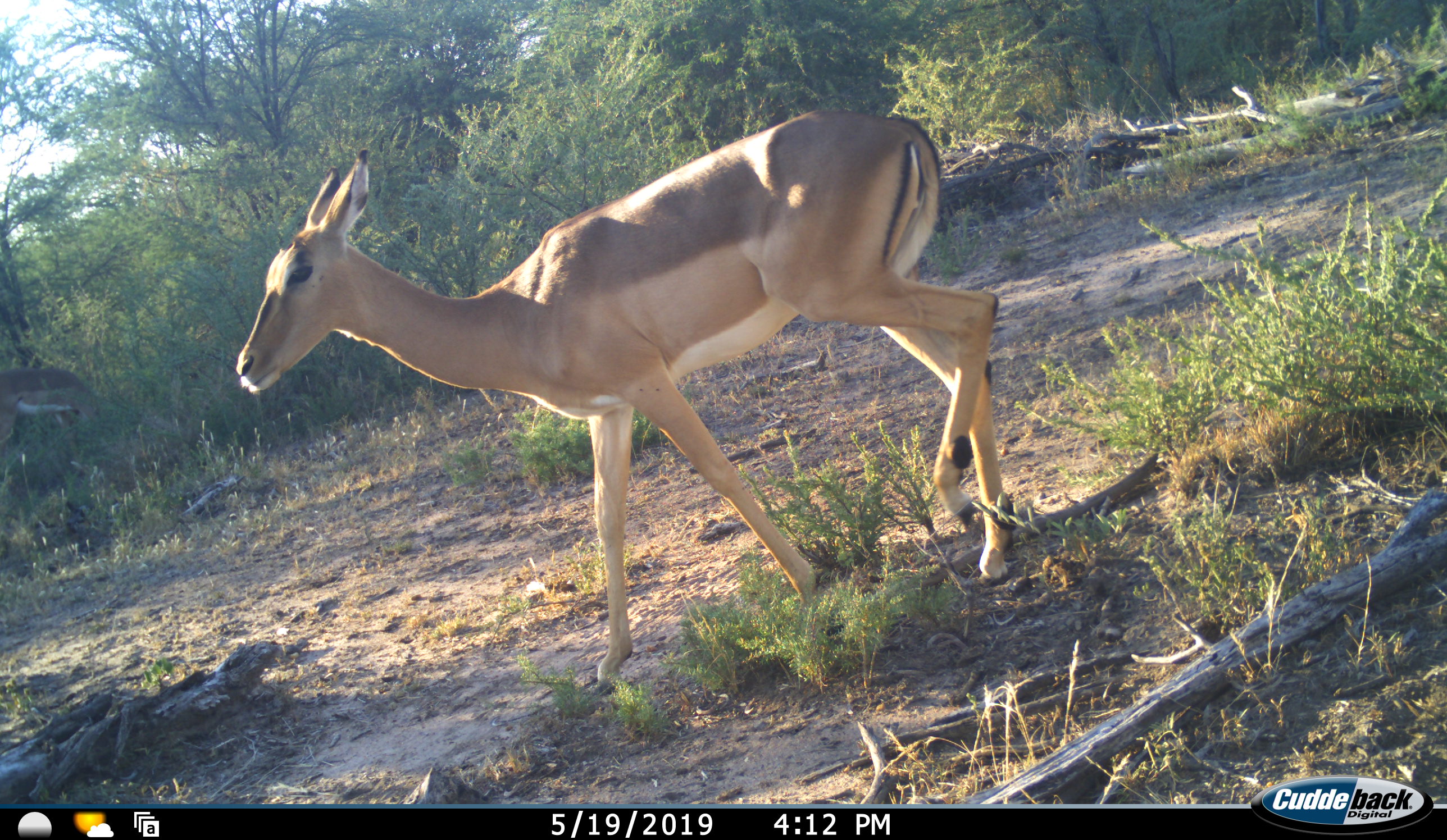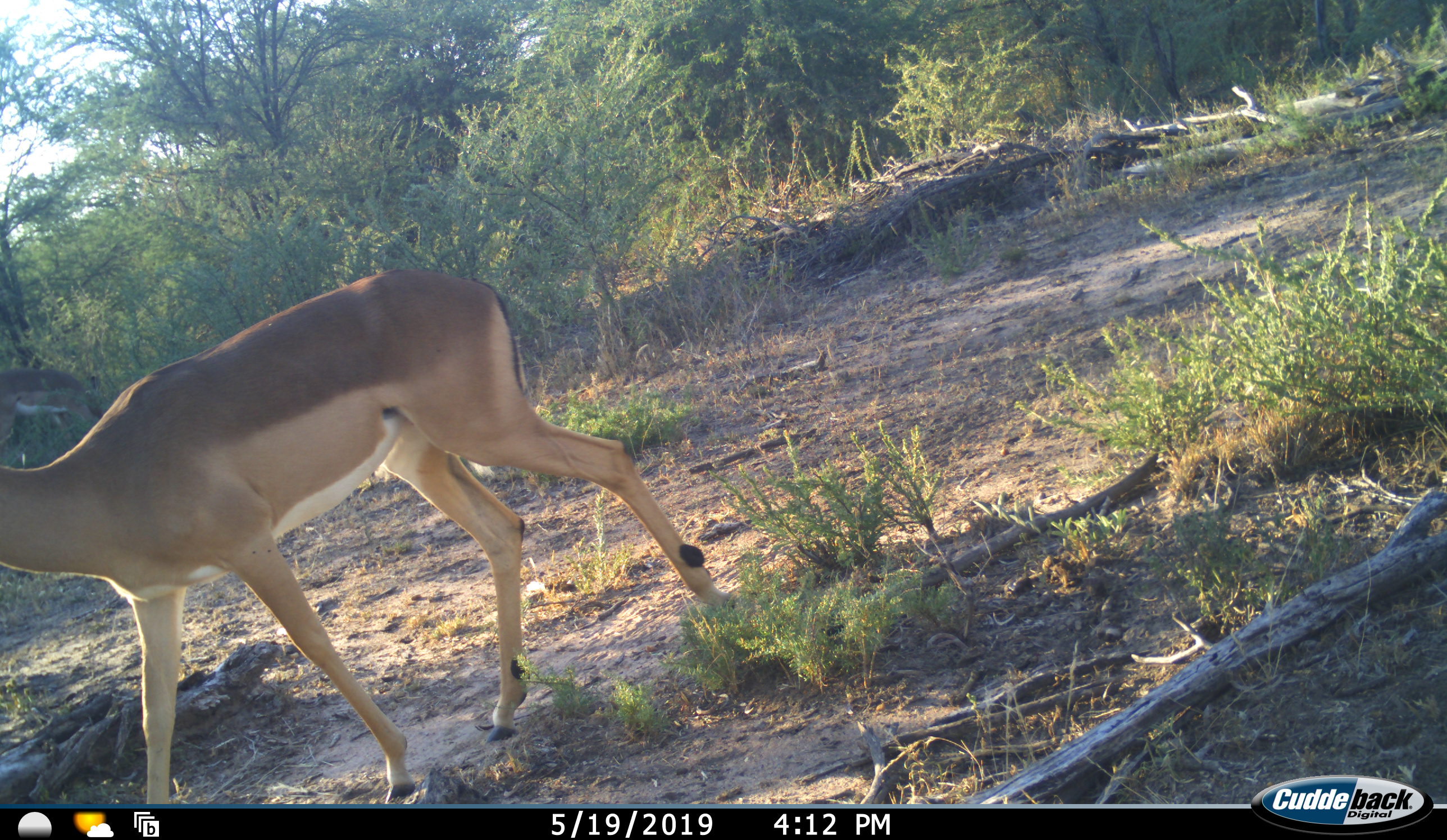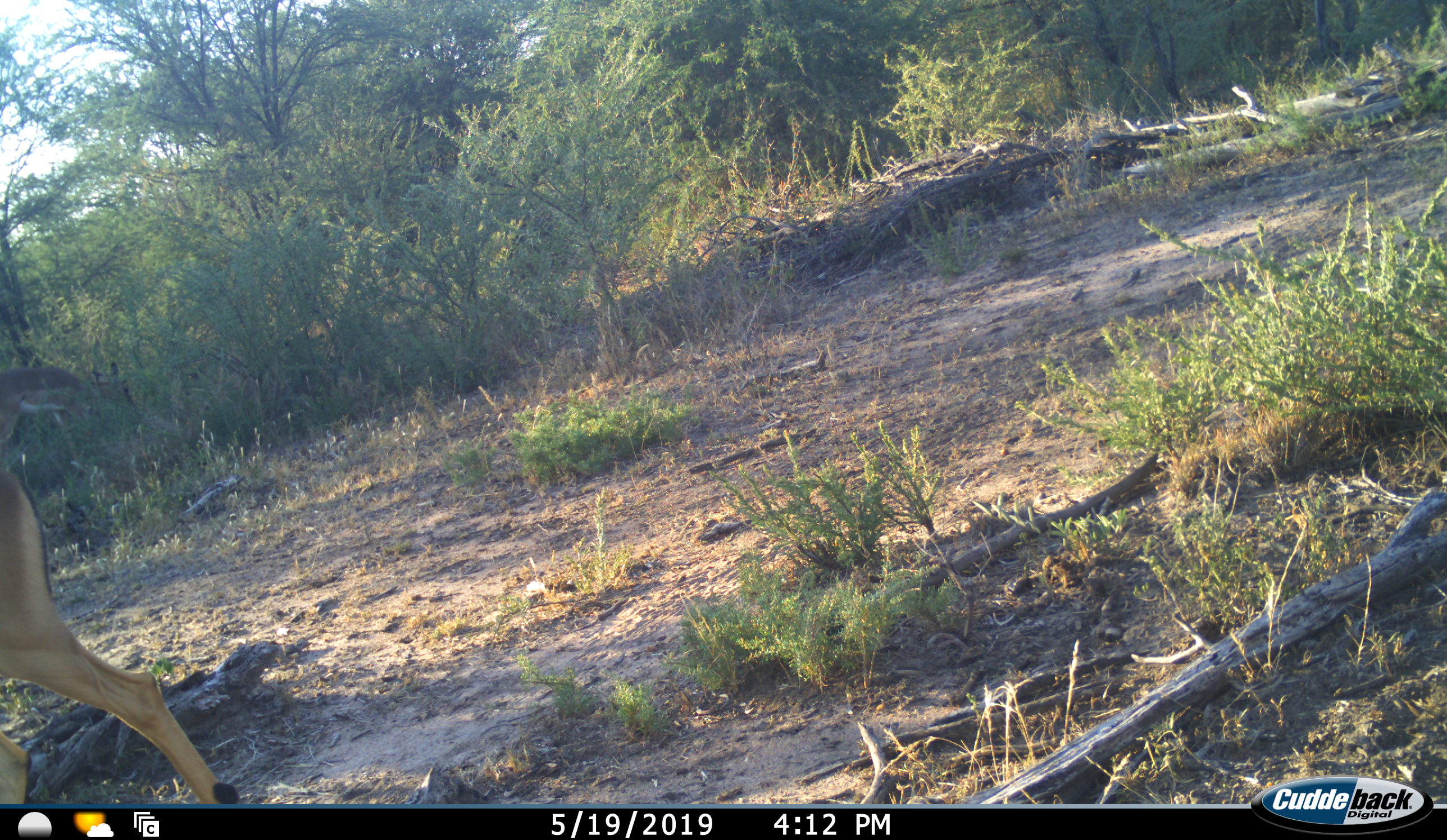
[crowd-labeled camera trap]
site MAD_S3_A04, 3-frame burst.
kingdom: Animalia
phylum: Chordata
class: Mammalia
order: Artiodactyla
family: Bovidae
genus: Aepyceros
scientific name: Aepyceros melampus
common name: impala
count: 1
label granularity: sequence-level